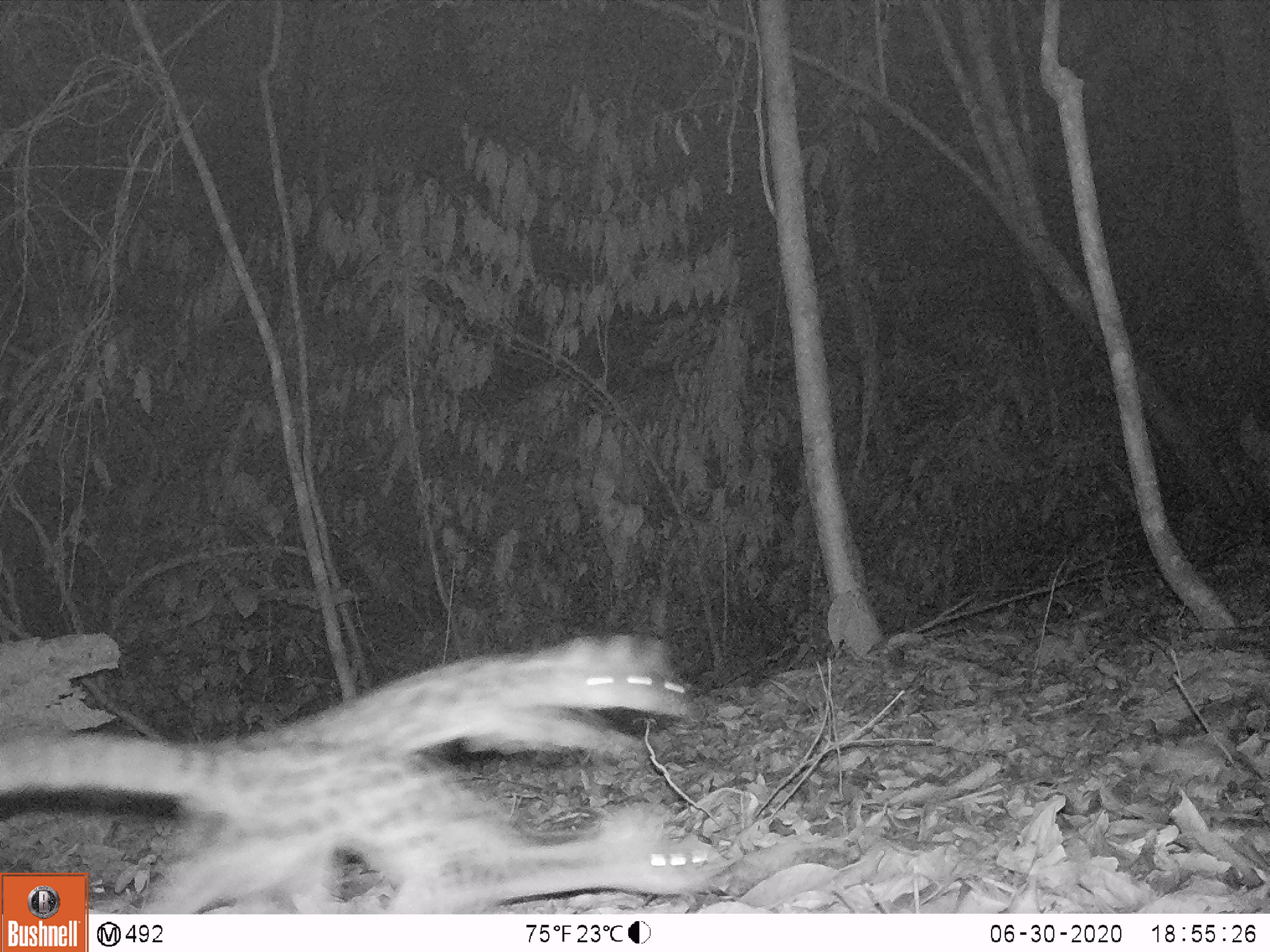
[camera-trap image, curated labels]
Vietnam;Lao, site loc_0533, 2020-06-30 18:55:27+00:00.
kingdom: Animalia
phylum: Chordata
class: Mammalia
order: Carnivora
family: Prionodontidae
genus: Prionodon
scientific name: Prionodon pardicolor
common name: spotted linsang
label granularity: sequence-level